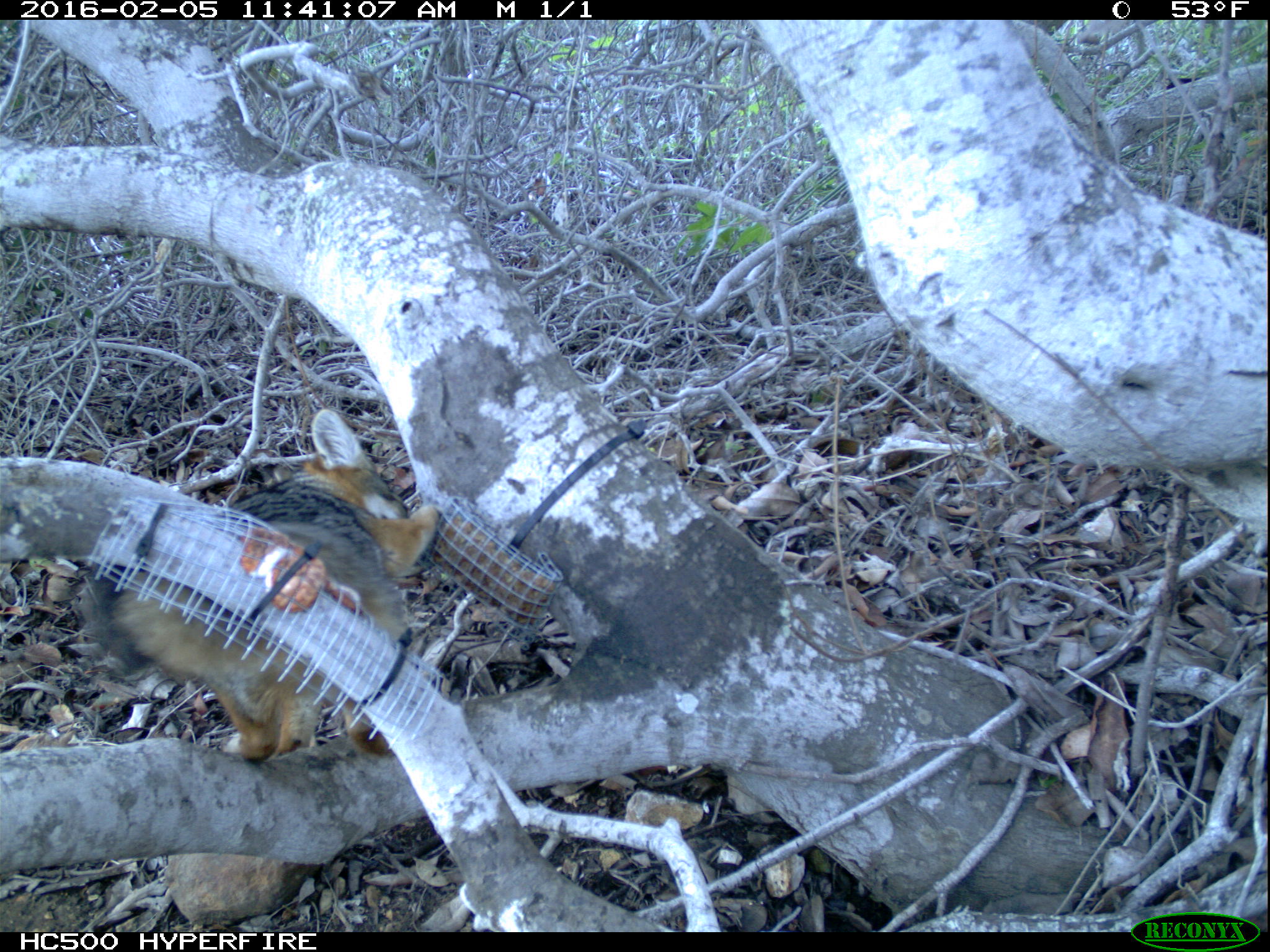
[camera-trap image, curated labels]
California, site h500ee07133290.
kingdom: Animalia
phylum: Chordata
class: Mammalia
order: Carnivora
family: Canidae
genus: Urocyon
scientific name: Urocyon littoralis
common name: island fox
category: fox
Fox (island fox) (Urocyon littoralis).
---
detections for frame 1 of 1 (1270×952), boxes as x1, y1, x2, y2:
fox: 79, 408, 438, 764